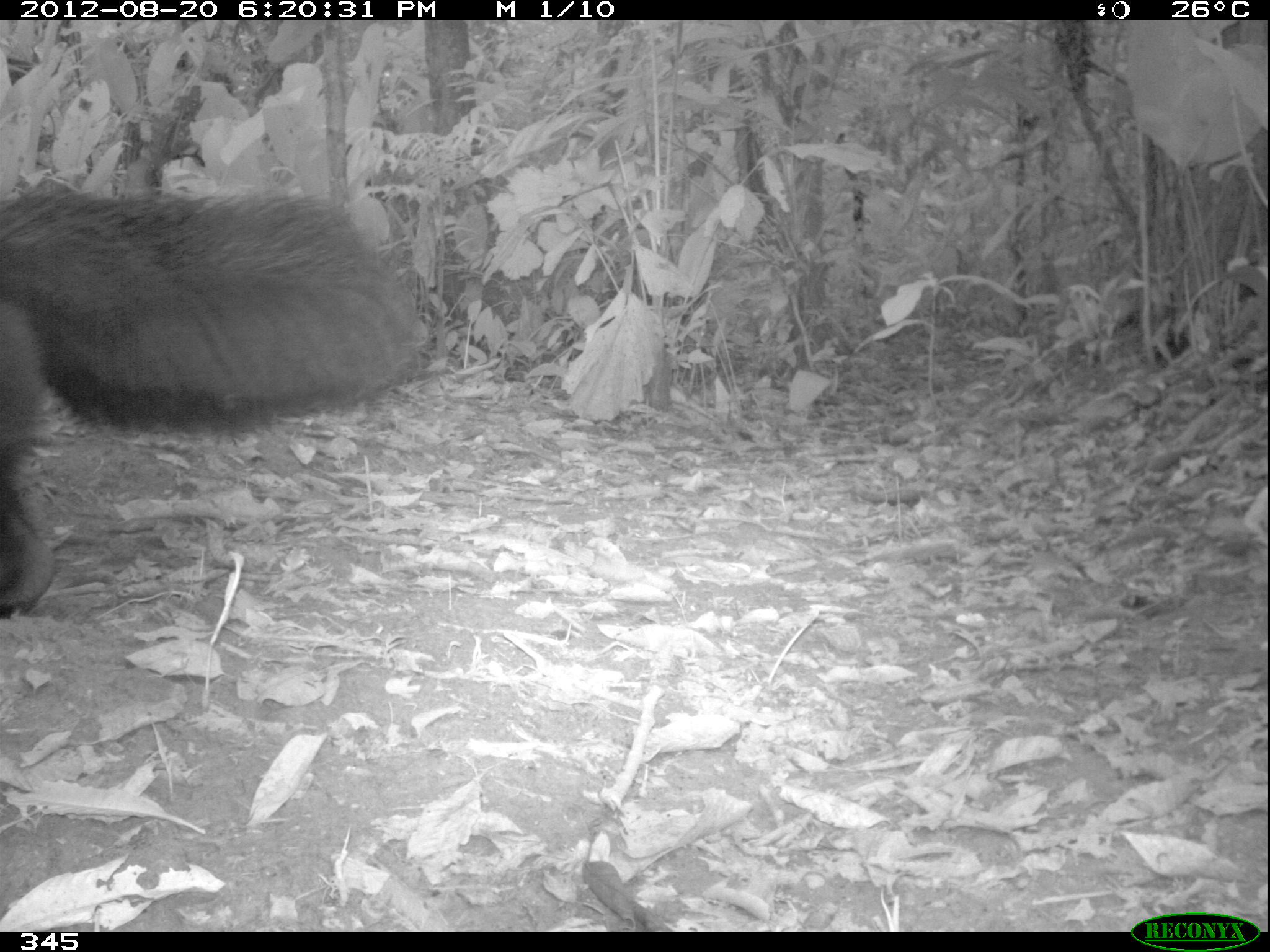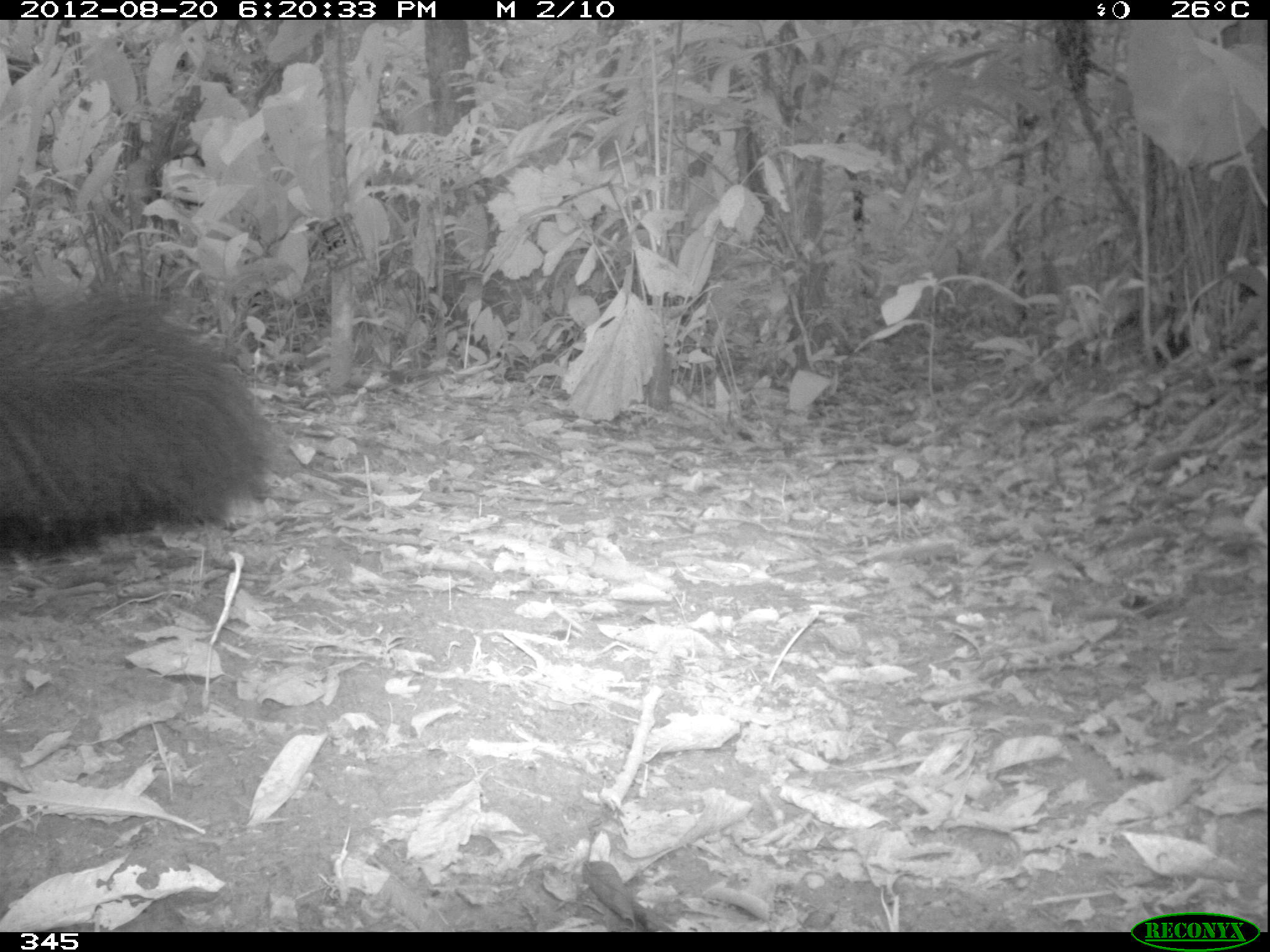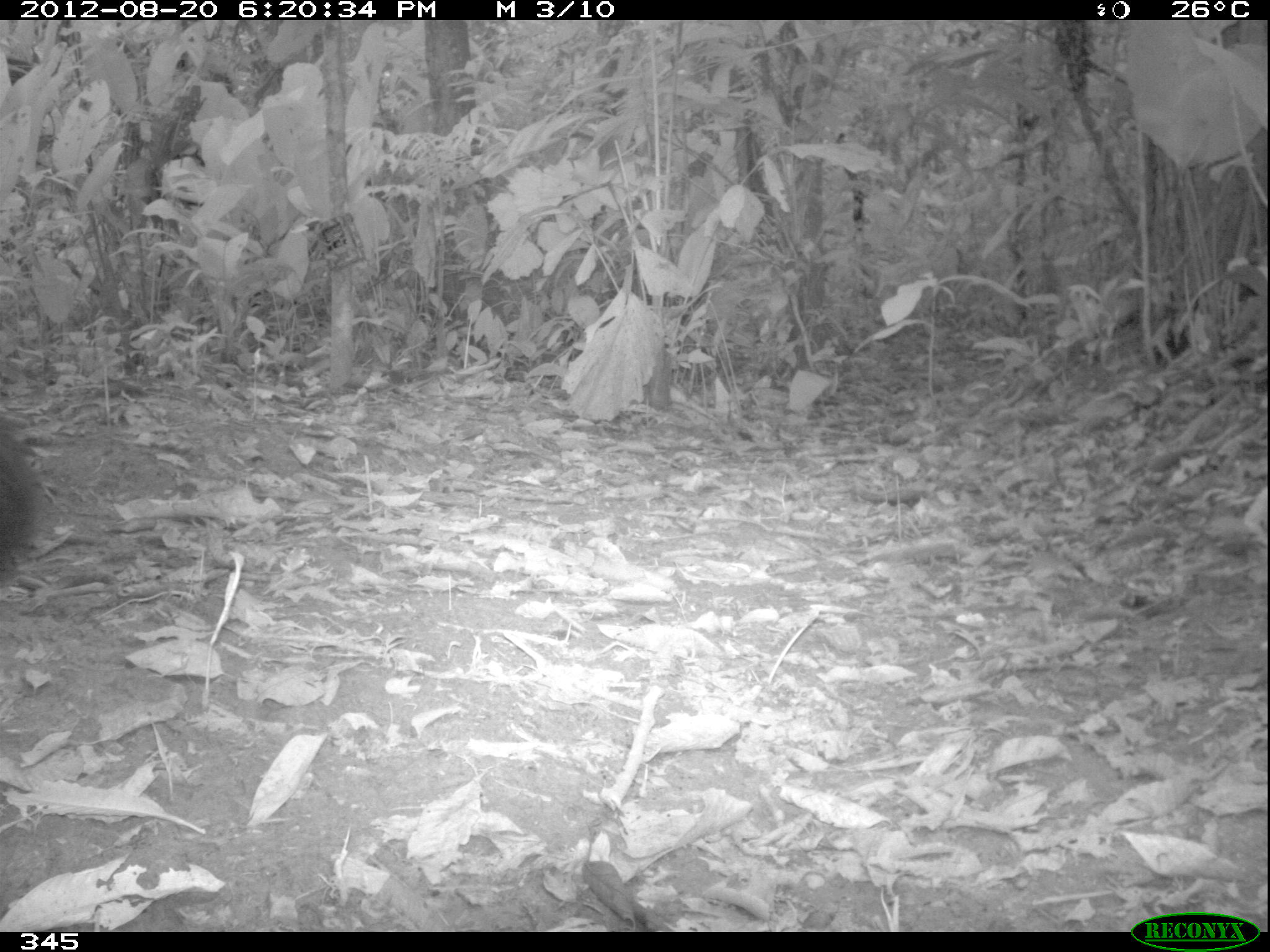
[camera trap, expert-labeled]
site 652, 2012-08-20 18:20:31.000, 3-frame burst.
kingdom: Animalia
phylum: Chordata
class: Mammalia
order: Pilosa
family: Myrmecophagidae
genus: Myrmecophaga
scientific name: Myrmecophaga tridactyla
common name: giant anteater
Myrmecophaga tridactyla (giant anteater).